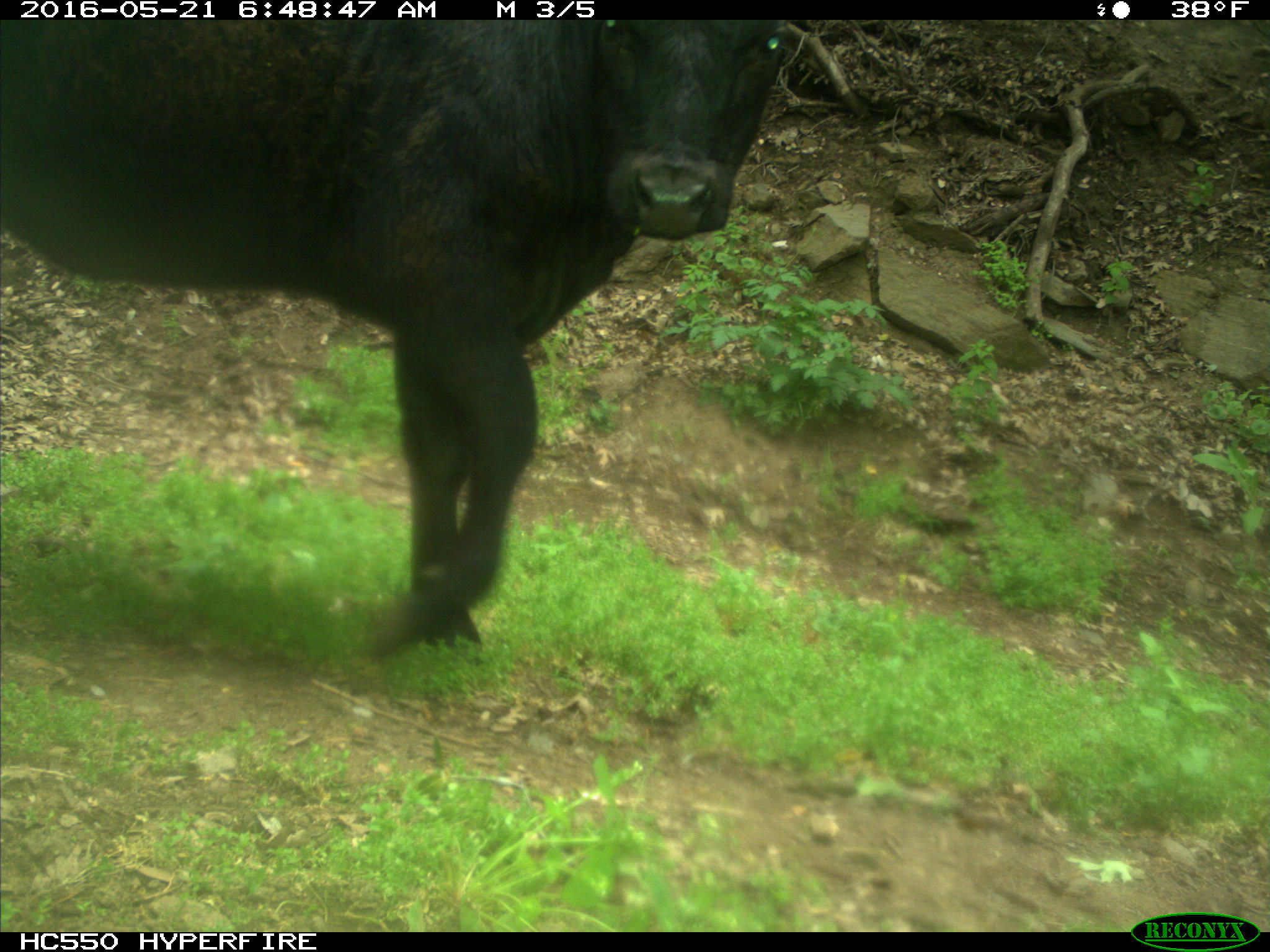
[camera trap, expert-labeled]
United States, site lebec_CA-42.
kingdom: Animalia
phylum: Chordata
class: Mammalia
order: Artiodactyla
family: Bovidae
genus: Bos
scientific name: Bos taurus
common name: domestic cow